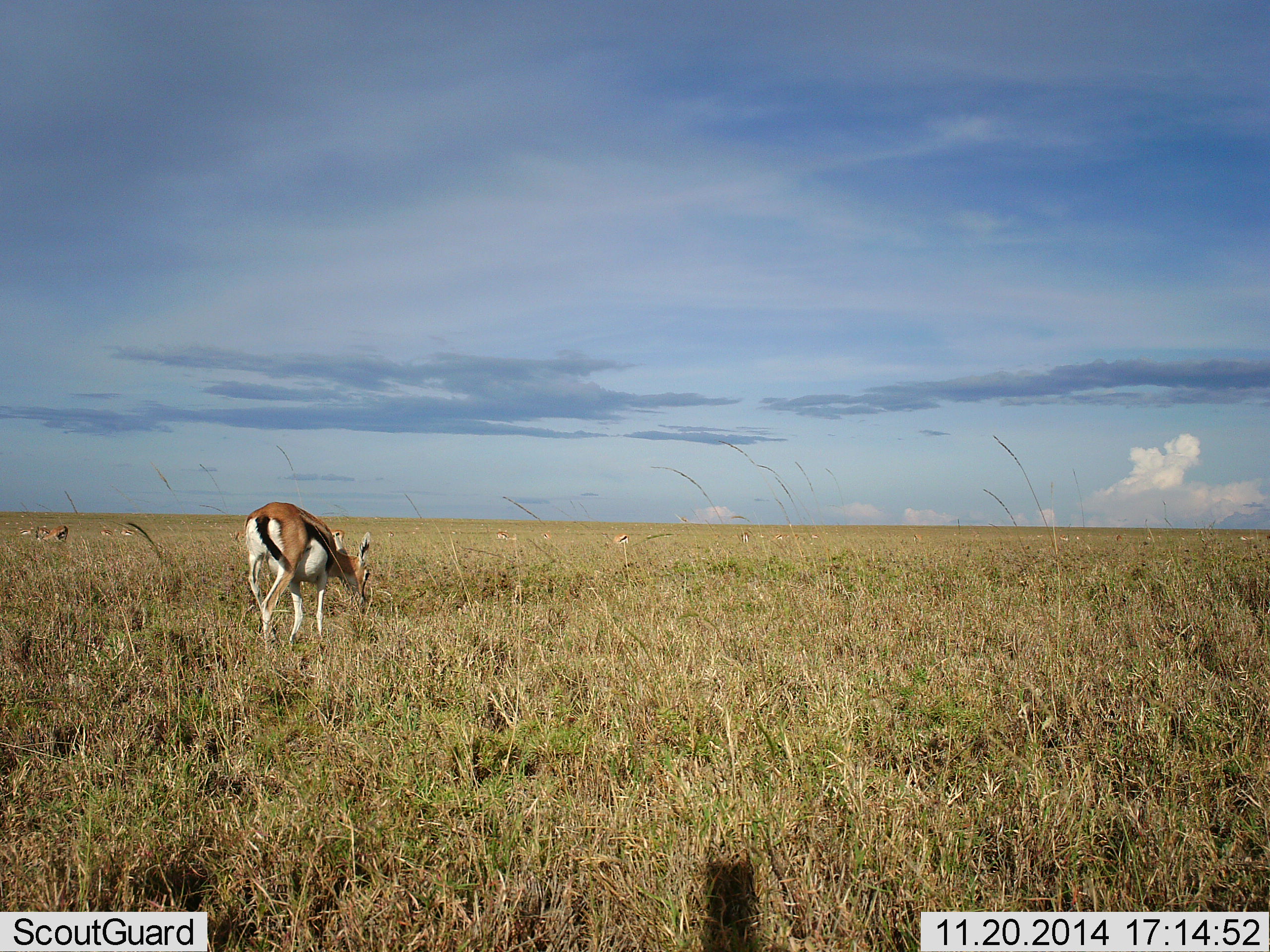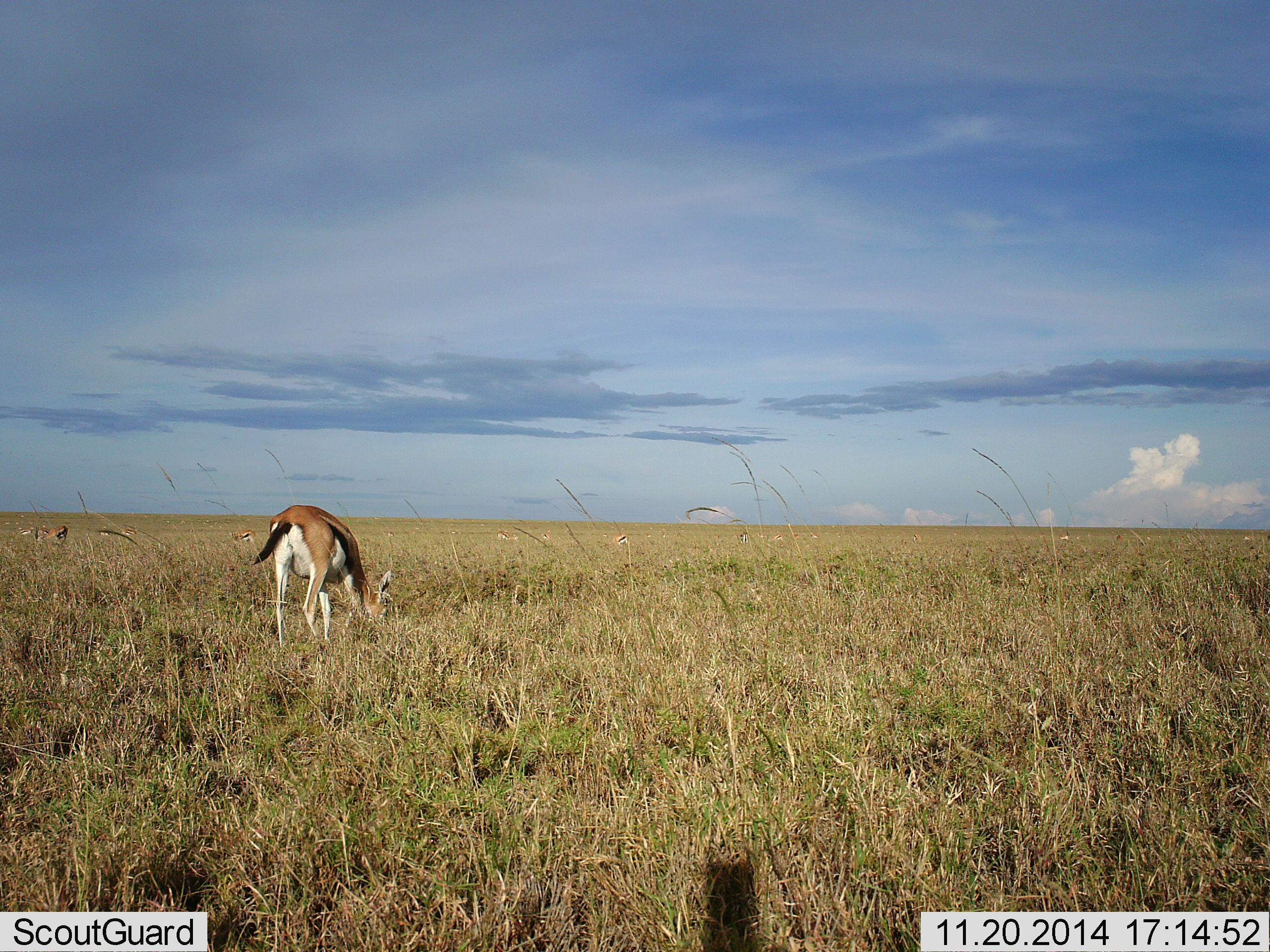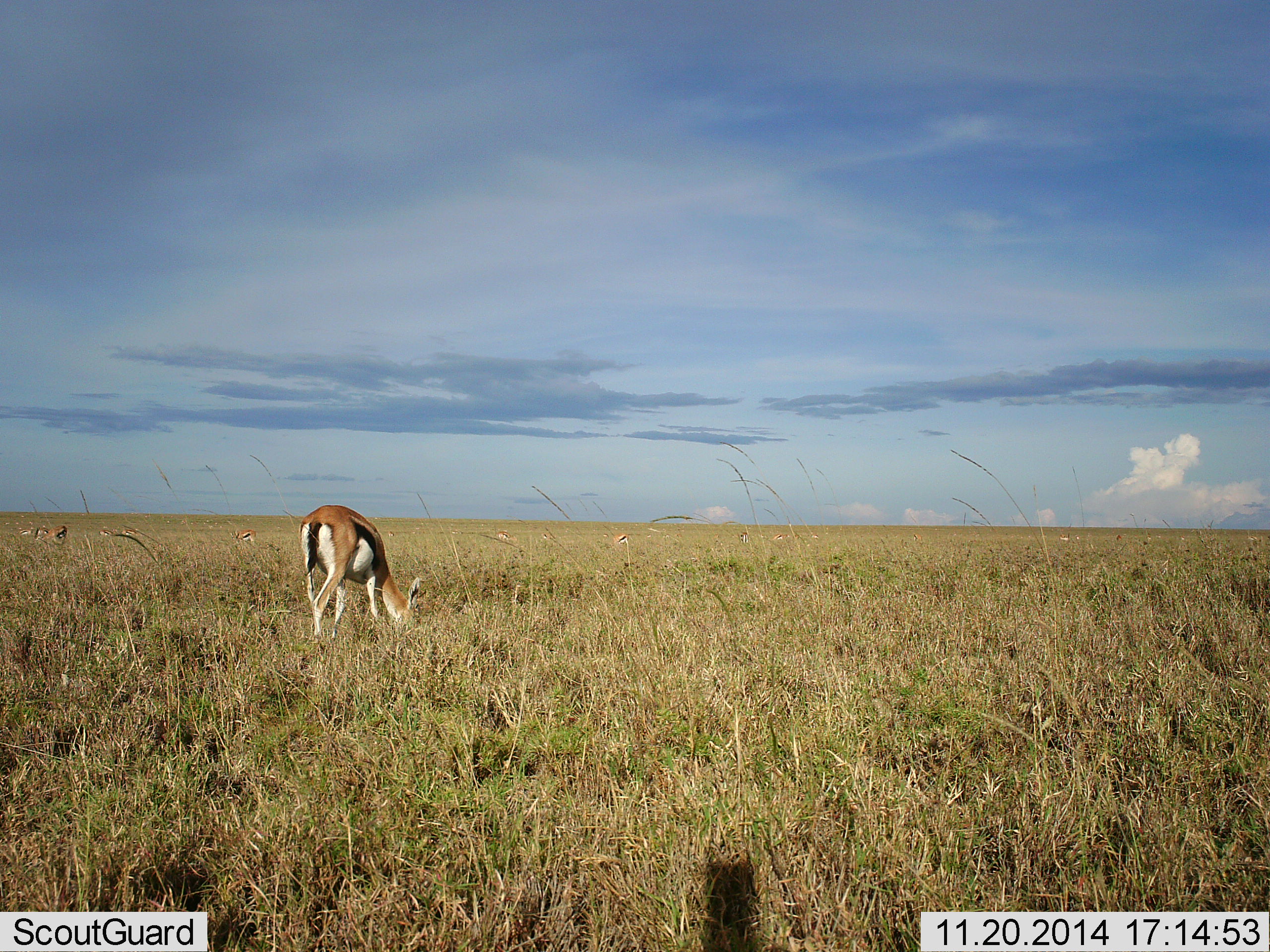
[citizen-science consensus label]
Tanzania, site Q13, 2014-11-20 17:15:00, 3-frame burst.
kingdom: Animalia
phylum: Chordata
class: Mammalia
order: Artiodactyla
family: Bovidae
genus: Eudorcas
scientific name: Eudorcas thomsonii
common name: thomson's gazelle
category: gazellethomsons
Gazellethomsons (thomson's gazelle) (Eudorcas thomsonii), count 2. Behavior (volunteer vote fractions): standing 20%, resting 0%, moving 10%, interacting 0%. Young present (vote fraction): 0%. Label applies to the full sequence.